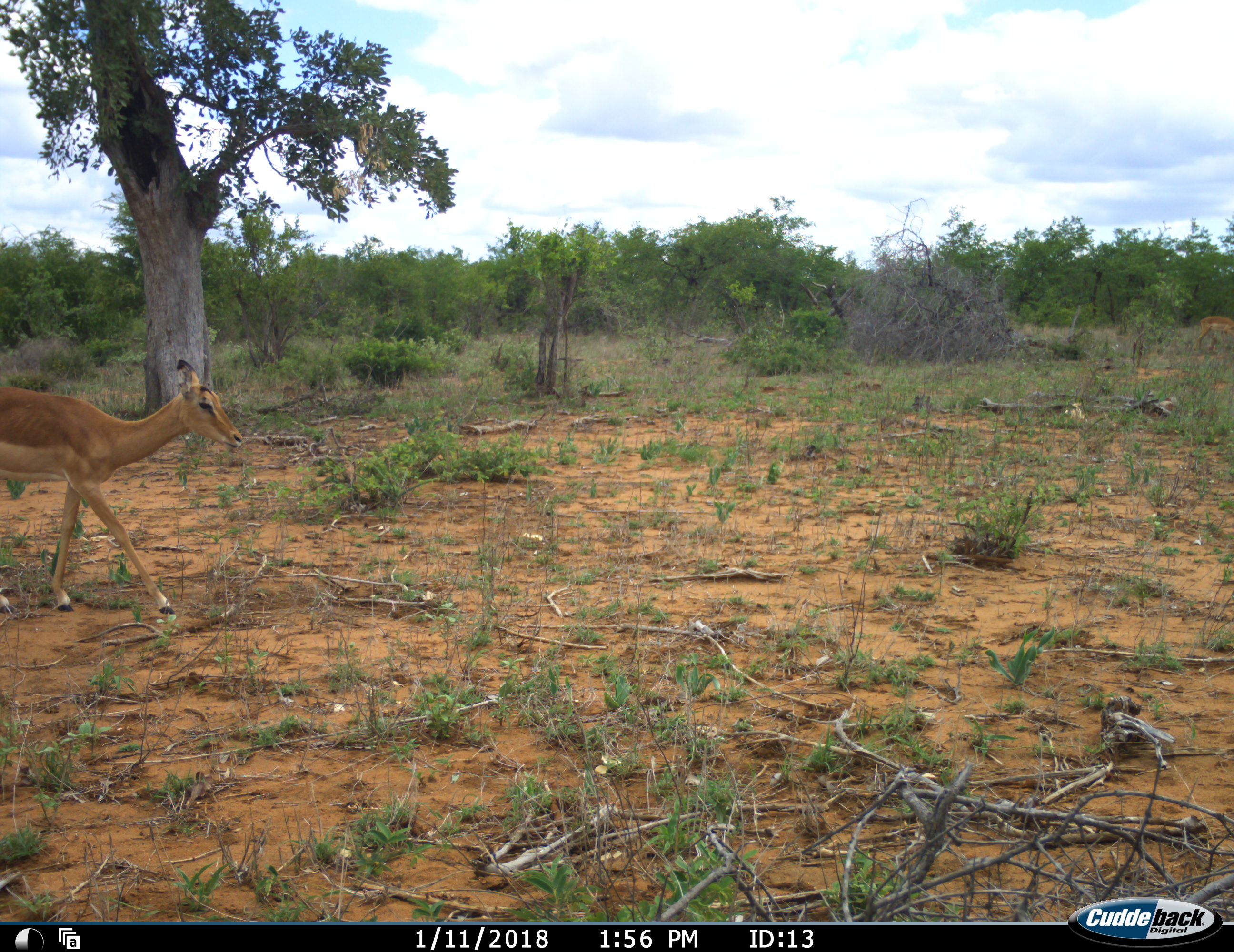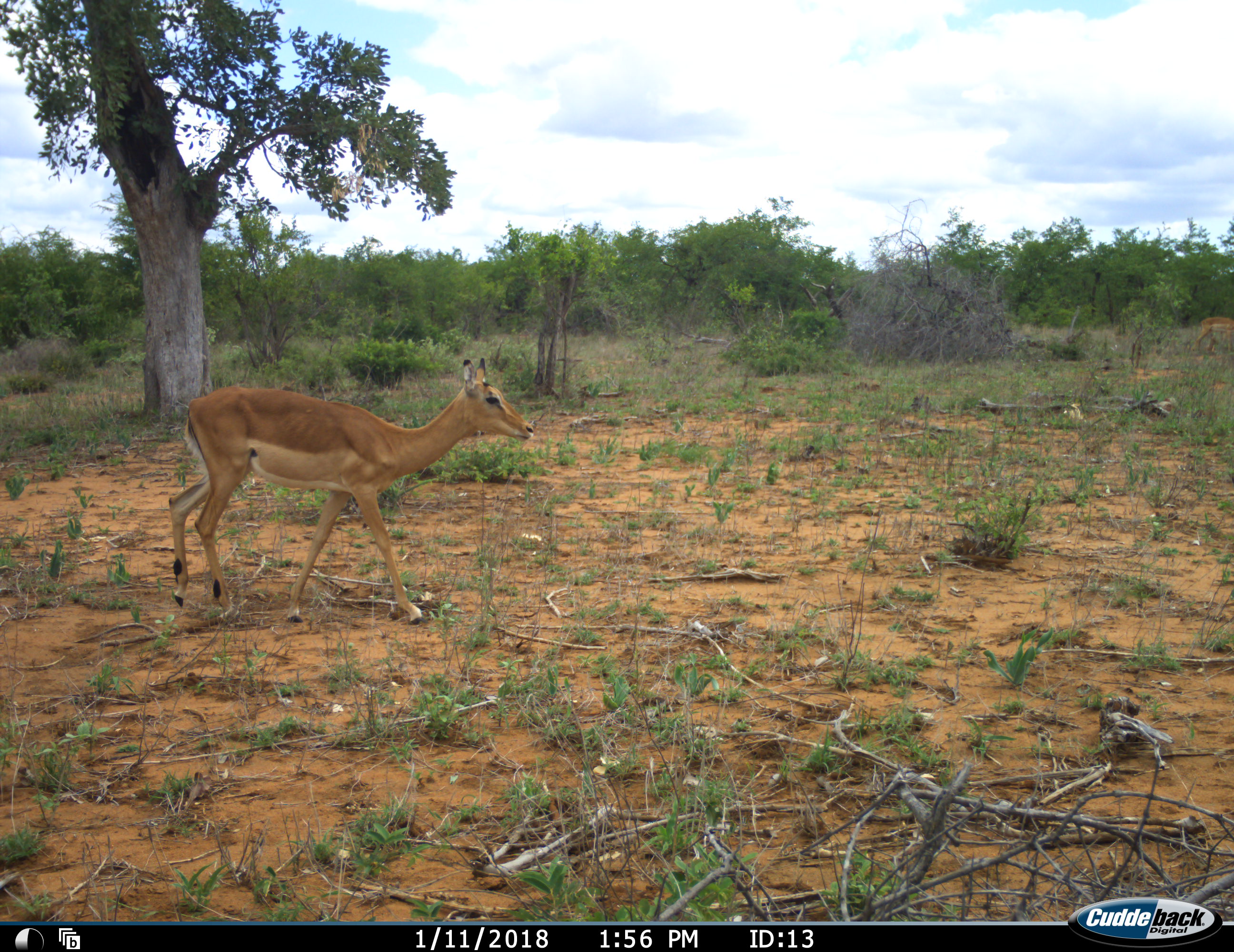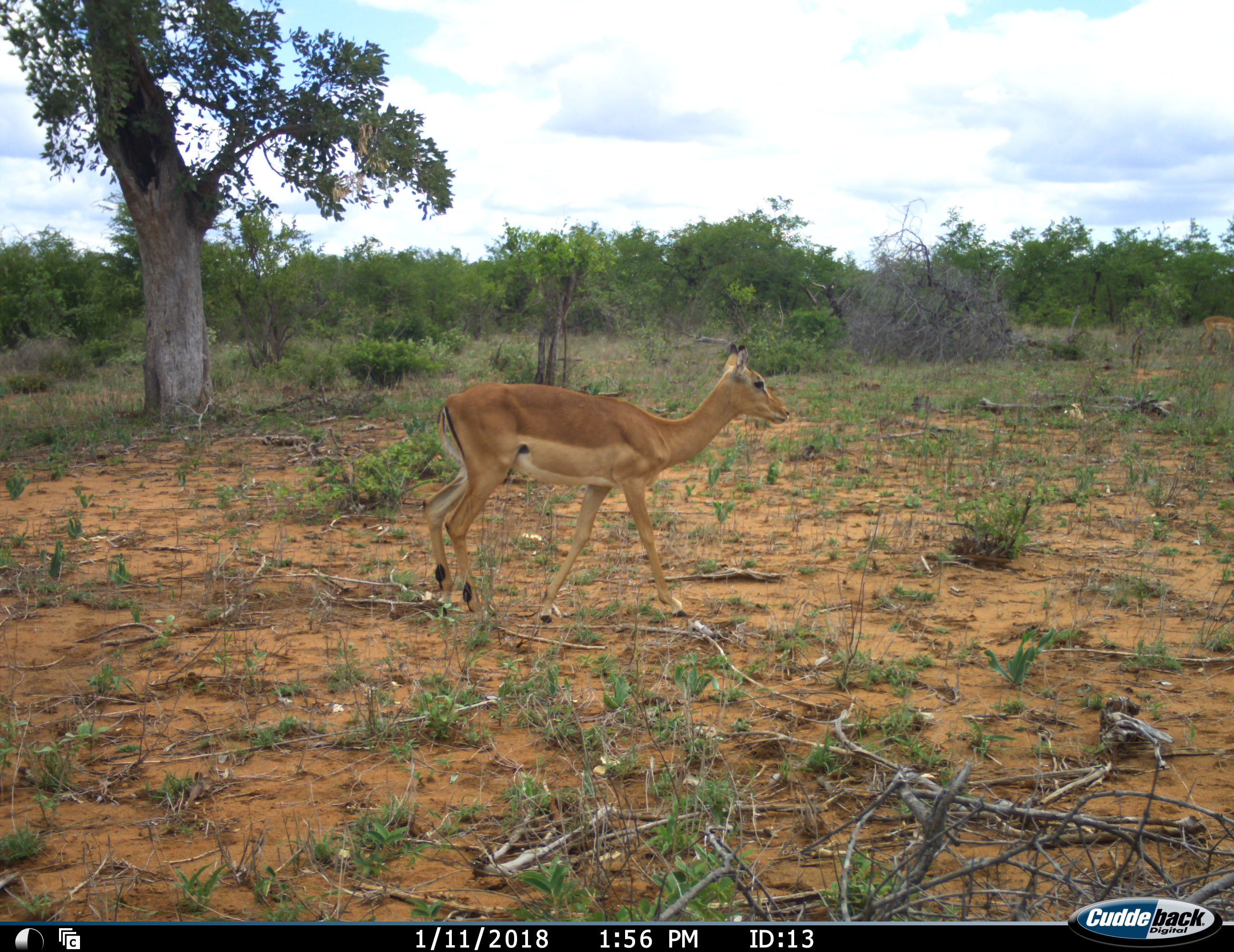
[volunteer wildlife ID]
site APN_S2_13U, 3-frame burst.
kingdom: Animalia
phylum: Chordata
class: Mammalia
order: Artiodactyla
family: Bovidae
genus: Aepyceros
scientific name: Aepyceros melampus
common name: impala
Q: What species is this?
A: Impala (Aepyceros melampus).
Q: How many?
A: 1.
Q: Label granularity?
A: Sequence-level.